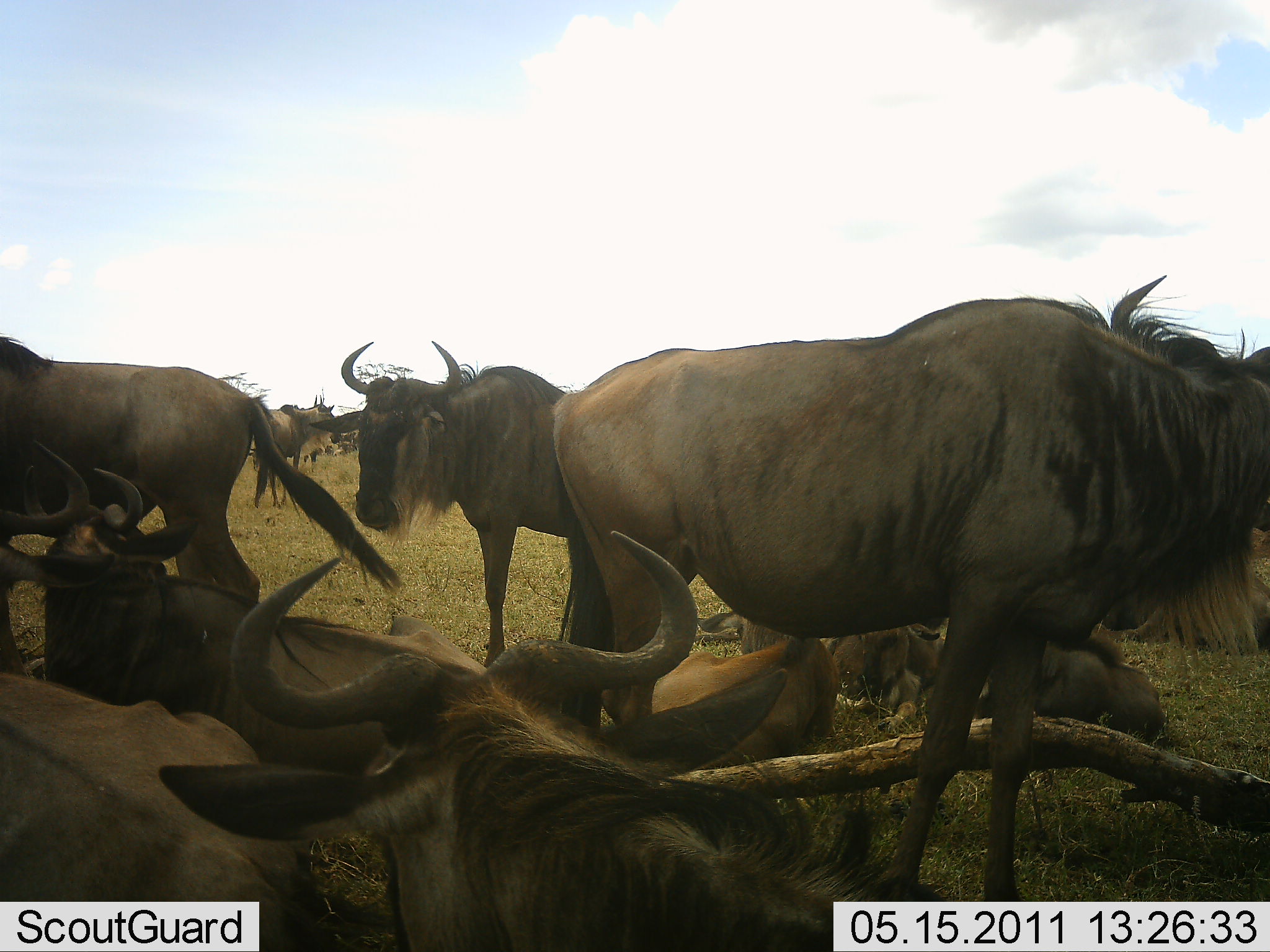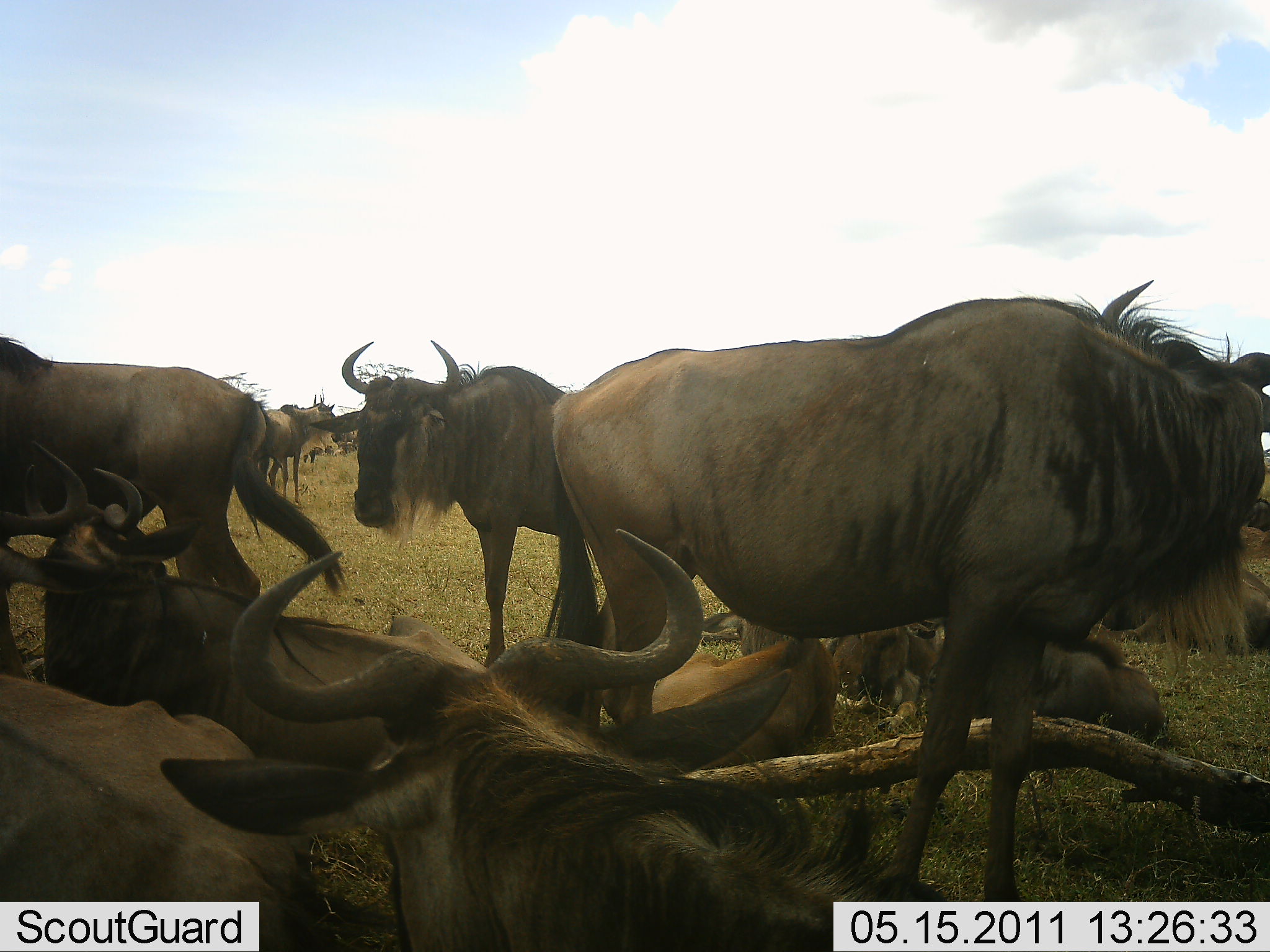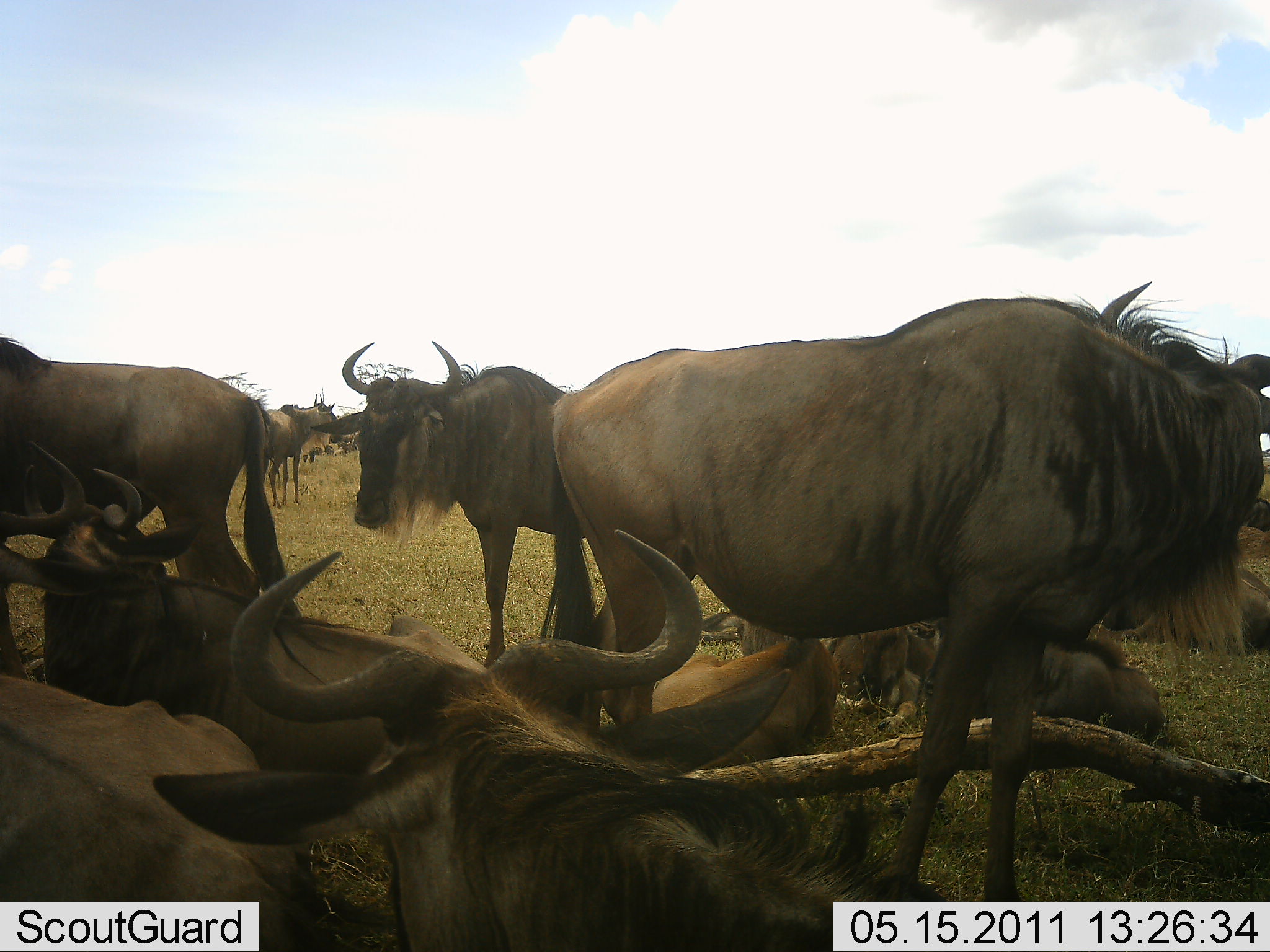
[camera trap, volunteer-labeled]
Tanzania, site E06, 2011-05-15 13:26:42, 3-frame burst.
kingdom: Animalia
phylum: Chordata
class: Mammalia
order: Artiodactyla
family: Bovidae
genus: Connochaetes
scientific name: Connochaetes taurinus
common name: blue wildebeest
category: wildebeest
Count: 10.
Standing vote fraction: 82%.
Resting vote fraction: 100%.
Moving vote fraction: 18%.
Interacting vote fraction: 9%.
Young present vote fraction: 0%.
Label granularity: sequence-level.